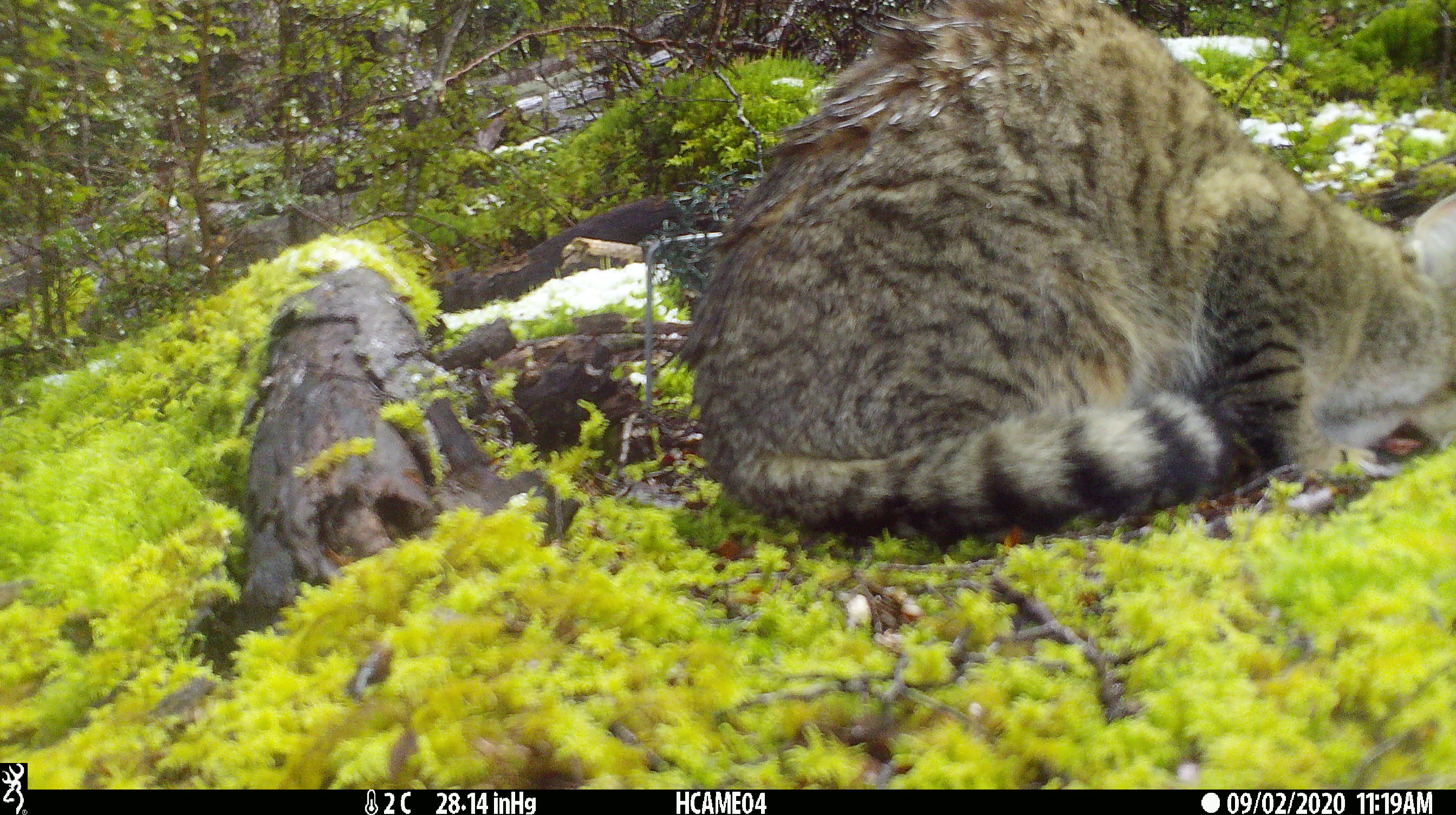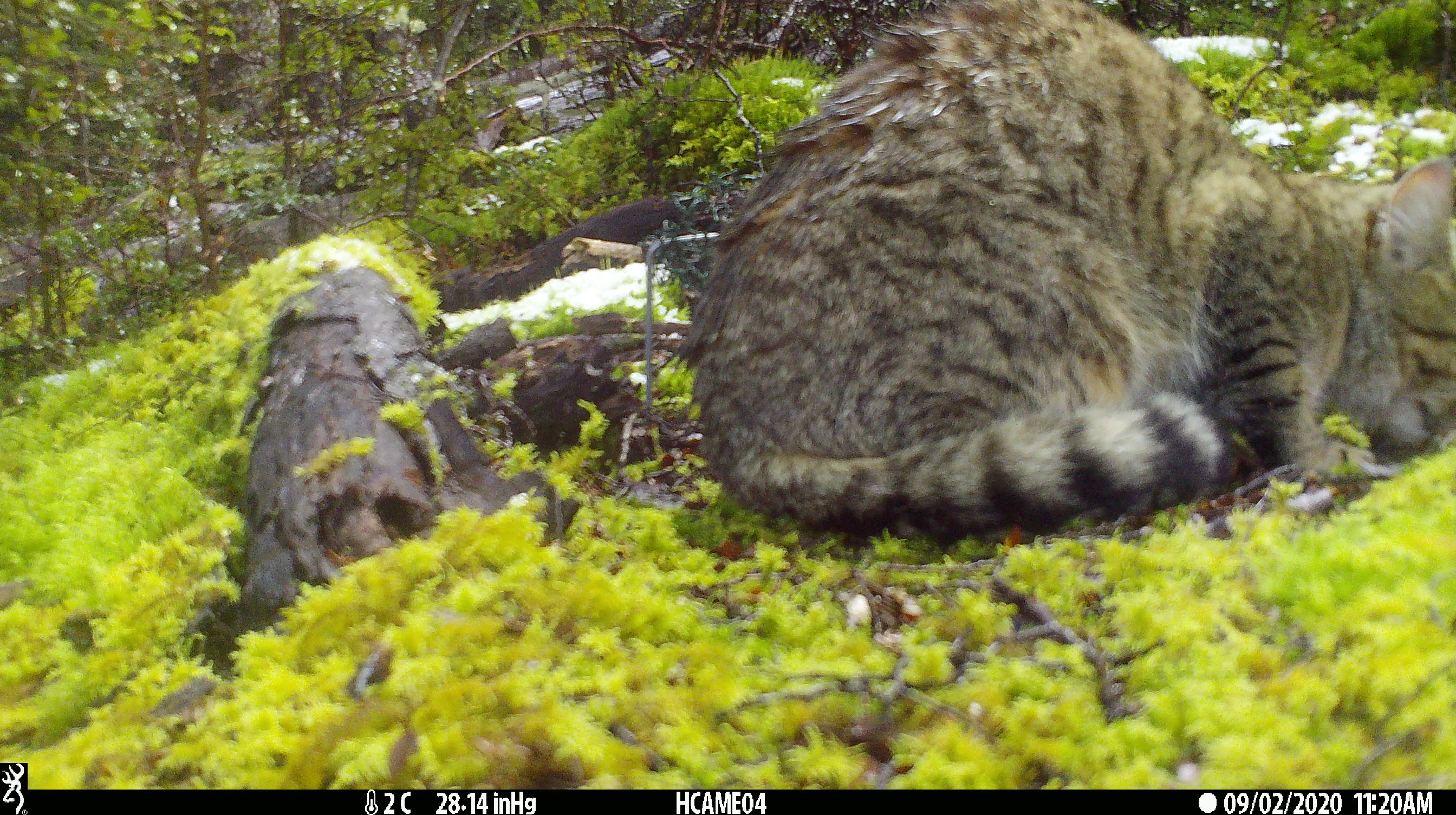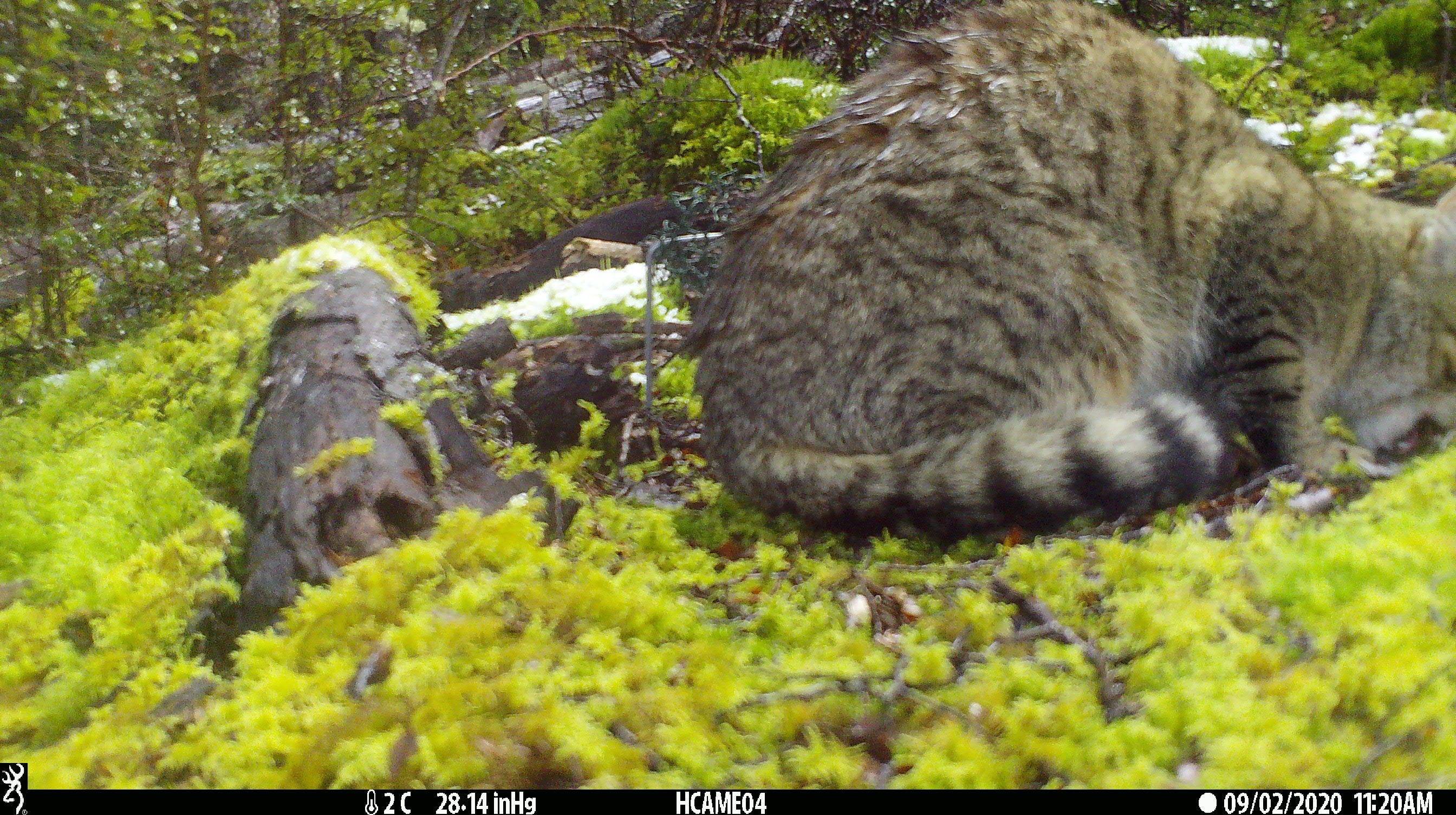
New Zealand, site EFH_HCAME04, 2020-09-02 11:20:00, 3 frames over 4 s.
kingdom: Animalia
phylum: Chordata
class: Mammalia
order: Carnivora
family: Felidae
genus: Felis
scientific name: Felis catus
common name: domestic cat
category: cat